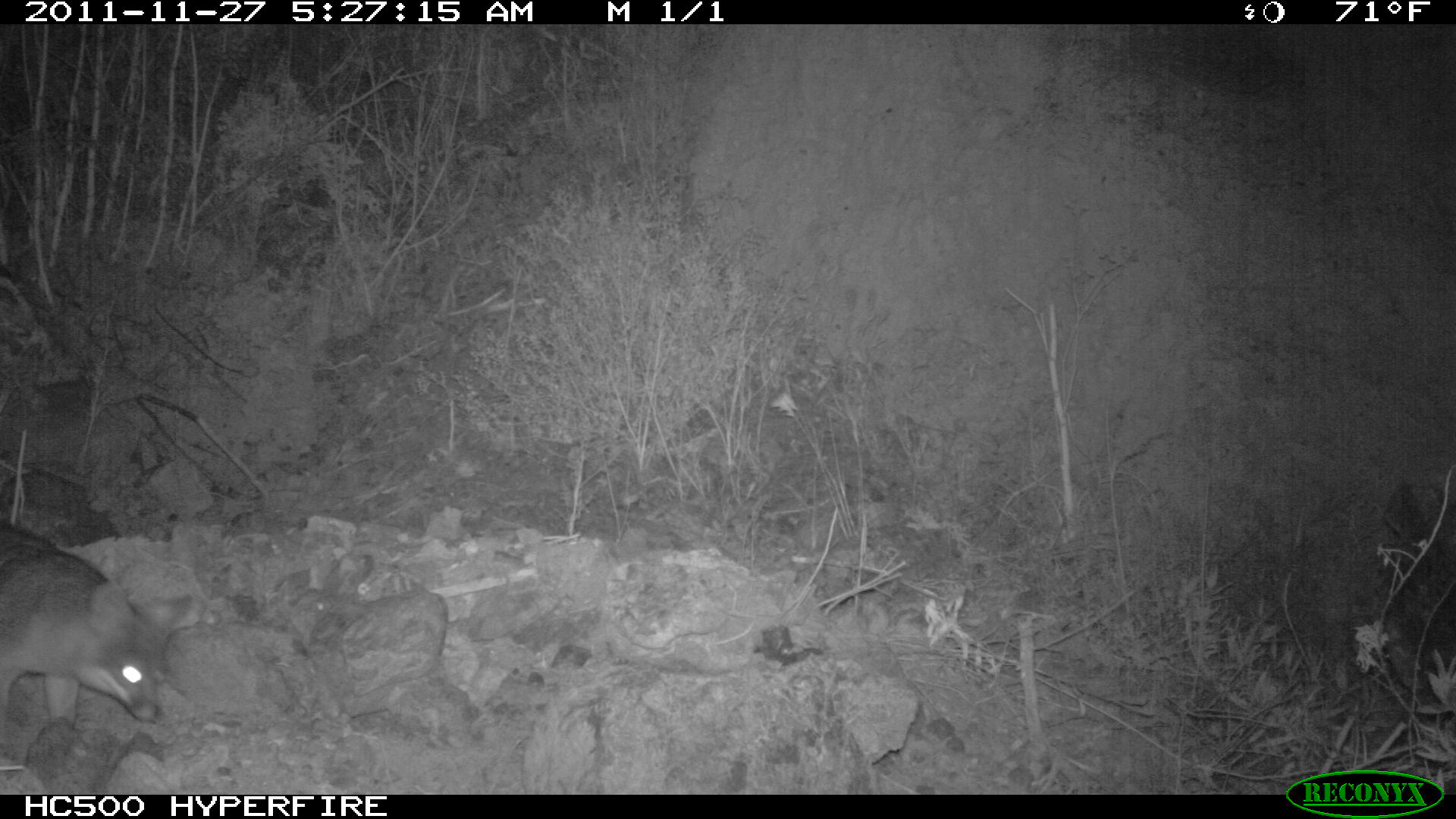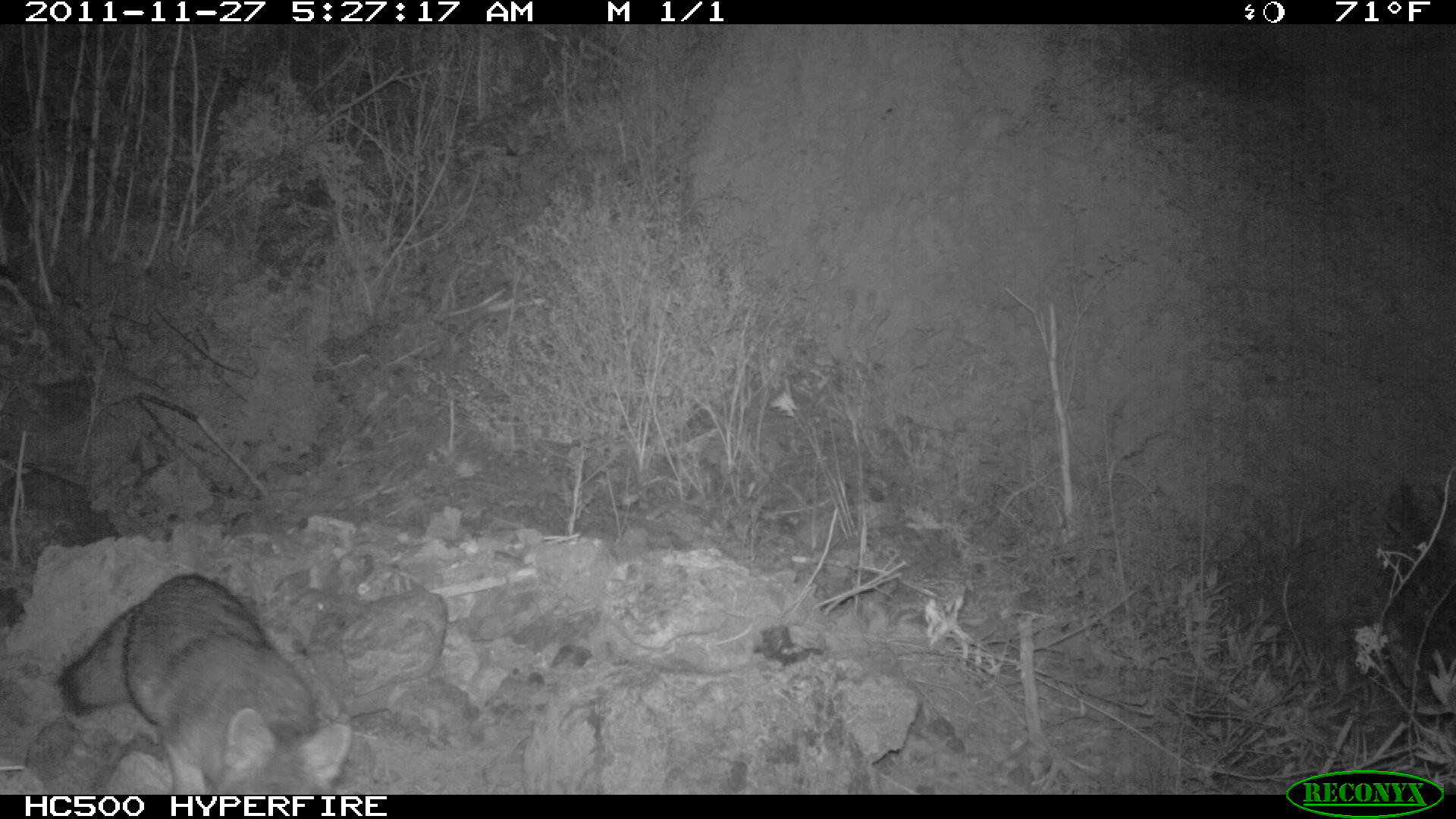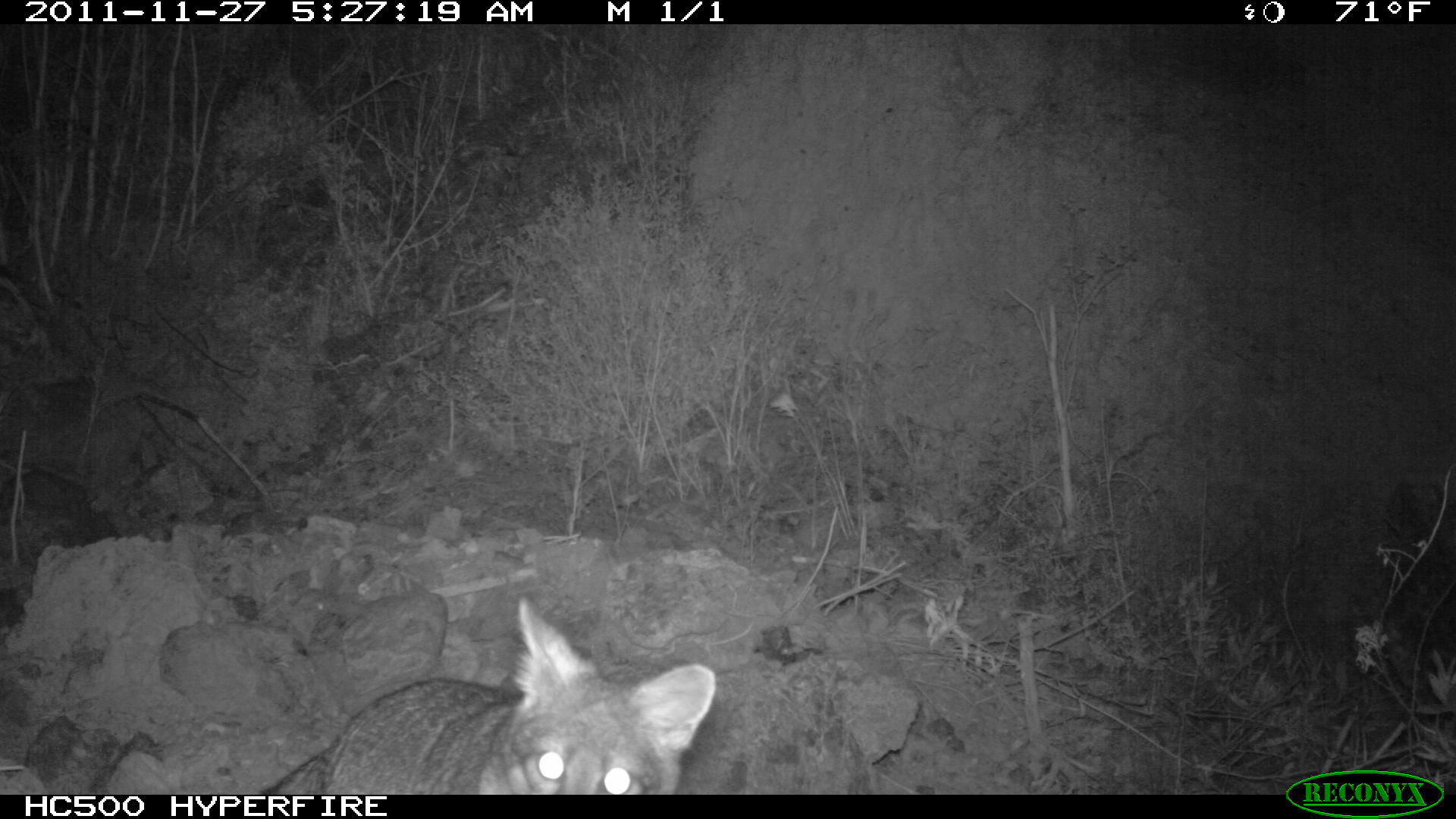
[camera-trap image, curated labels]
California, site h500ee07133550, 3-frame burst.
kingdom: Animalia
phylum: Chordata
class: Mammalia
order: Carnivora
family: Canidae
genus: Urocyon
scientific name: Urocyon littoralis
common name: island fox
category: fox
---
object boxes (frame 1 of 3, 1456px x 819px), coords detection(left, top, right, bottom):
fox: detection(0, 522, 192, 732)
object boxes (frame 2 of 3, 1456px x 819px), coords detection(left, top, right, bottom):
fox: detection(52, 572, 352, 795)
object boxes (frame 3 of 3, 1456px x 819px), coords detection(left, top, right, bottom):
fox: detection(256, 593, 717, 795)